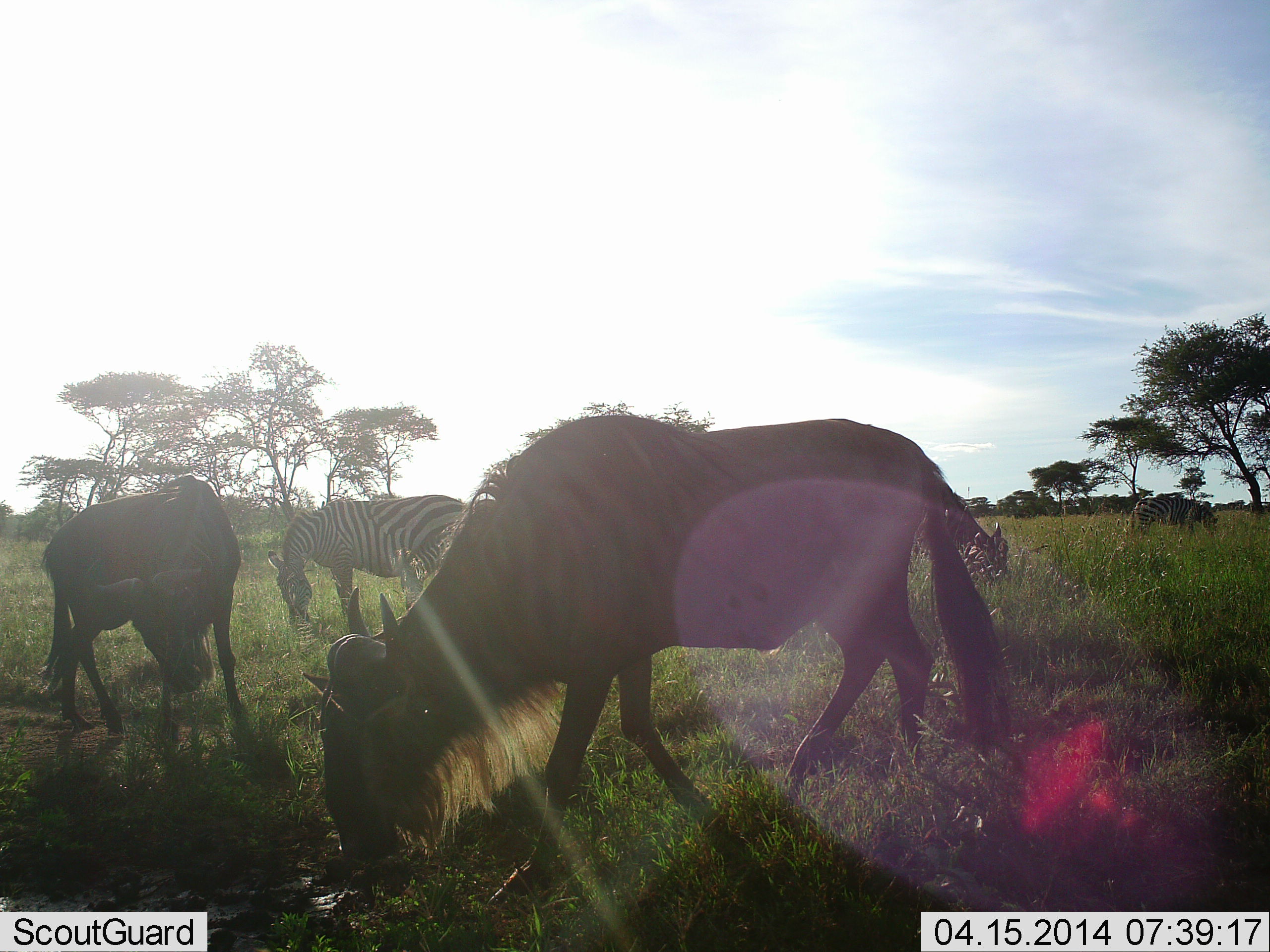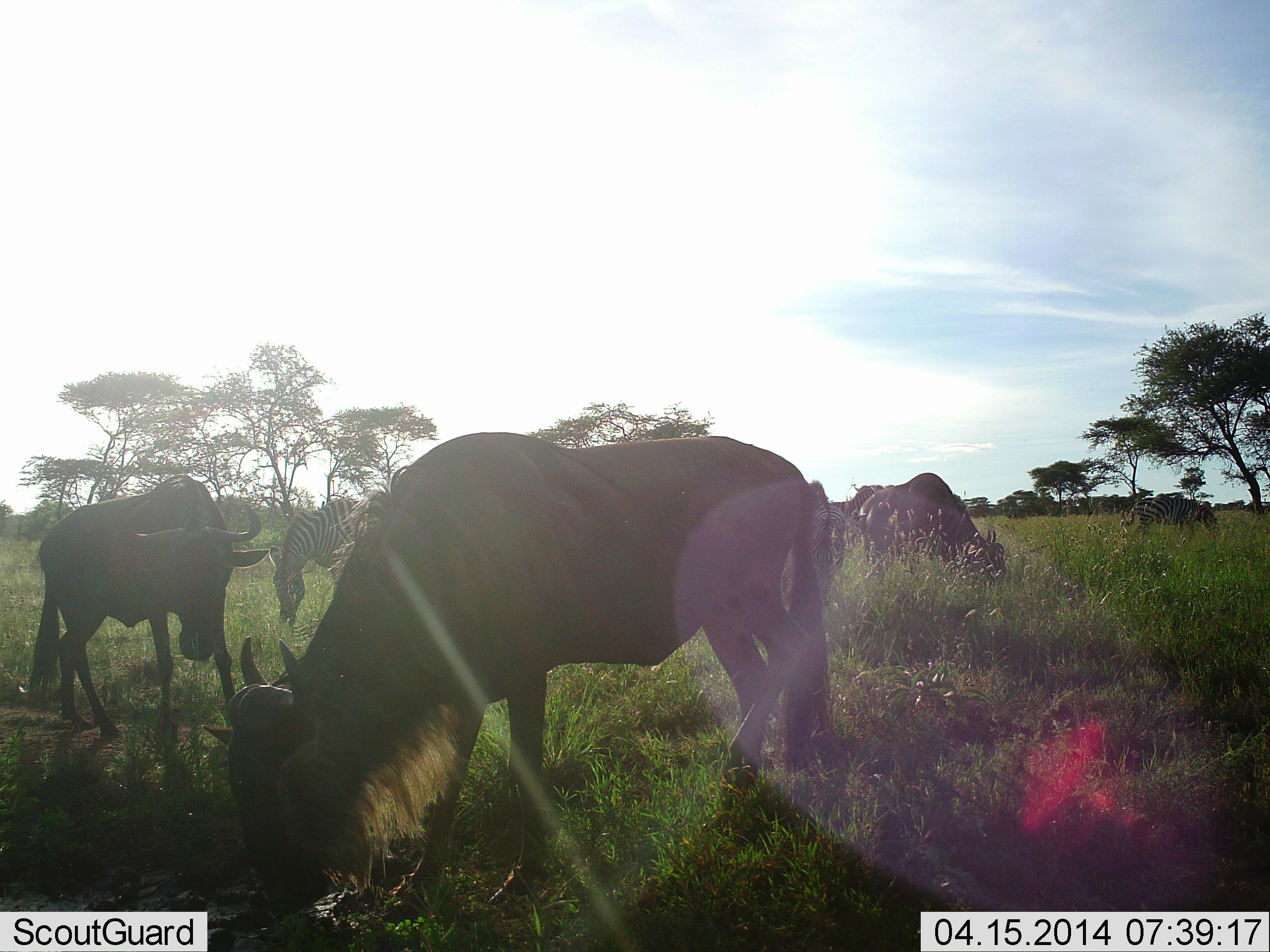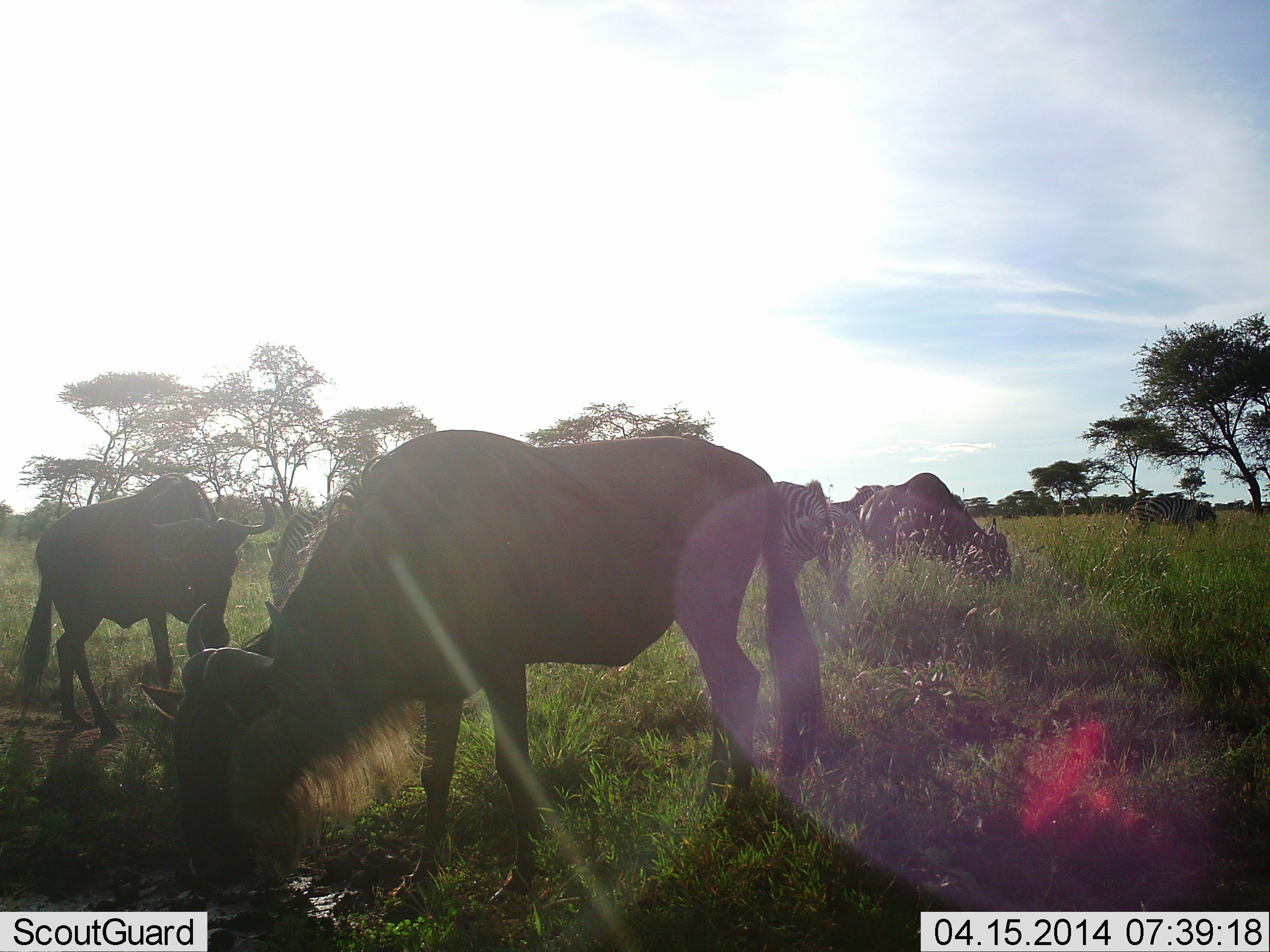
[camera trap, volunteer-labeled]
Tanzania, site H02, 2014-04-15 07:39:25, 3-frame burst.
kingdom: Animalia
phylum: Chordata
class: Mammalia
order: Artiodactyla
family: Bovidae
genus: Connochaetes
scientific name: Connochaetes taurinus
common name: blue wildebeest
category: wildebeest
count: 3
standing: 30%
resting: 0%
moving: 10%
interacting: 0%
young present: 0%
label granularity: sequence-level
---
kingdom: Animalia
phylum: Chordata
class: Mammalia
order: Perissodactyla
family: Equidae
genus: Equus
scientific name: Equus quagga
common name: plains zebra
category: zebra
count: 3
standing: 10%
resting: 0%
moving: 0%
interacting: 0%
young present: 0%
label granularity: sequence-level